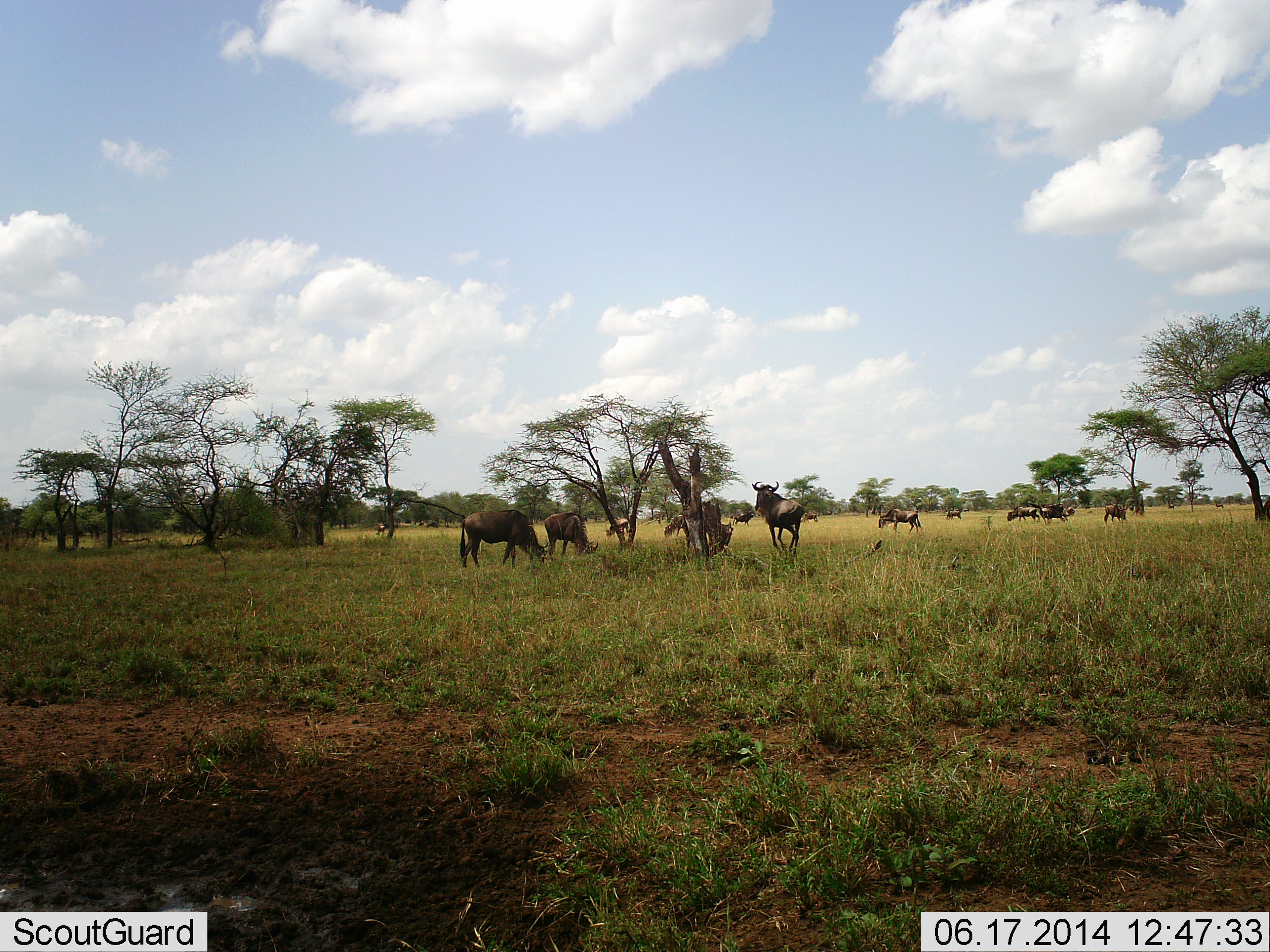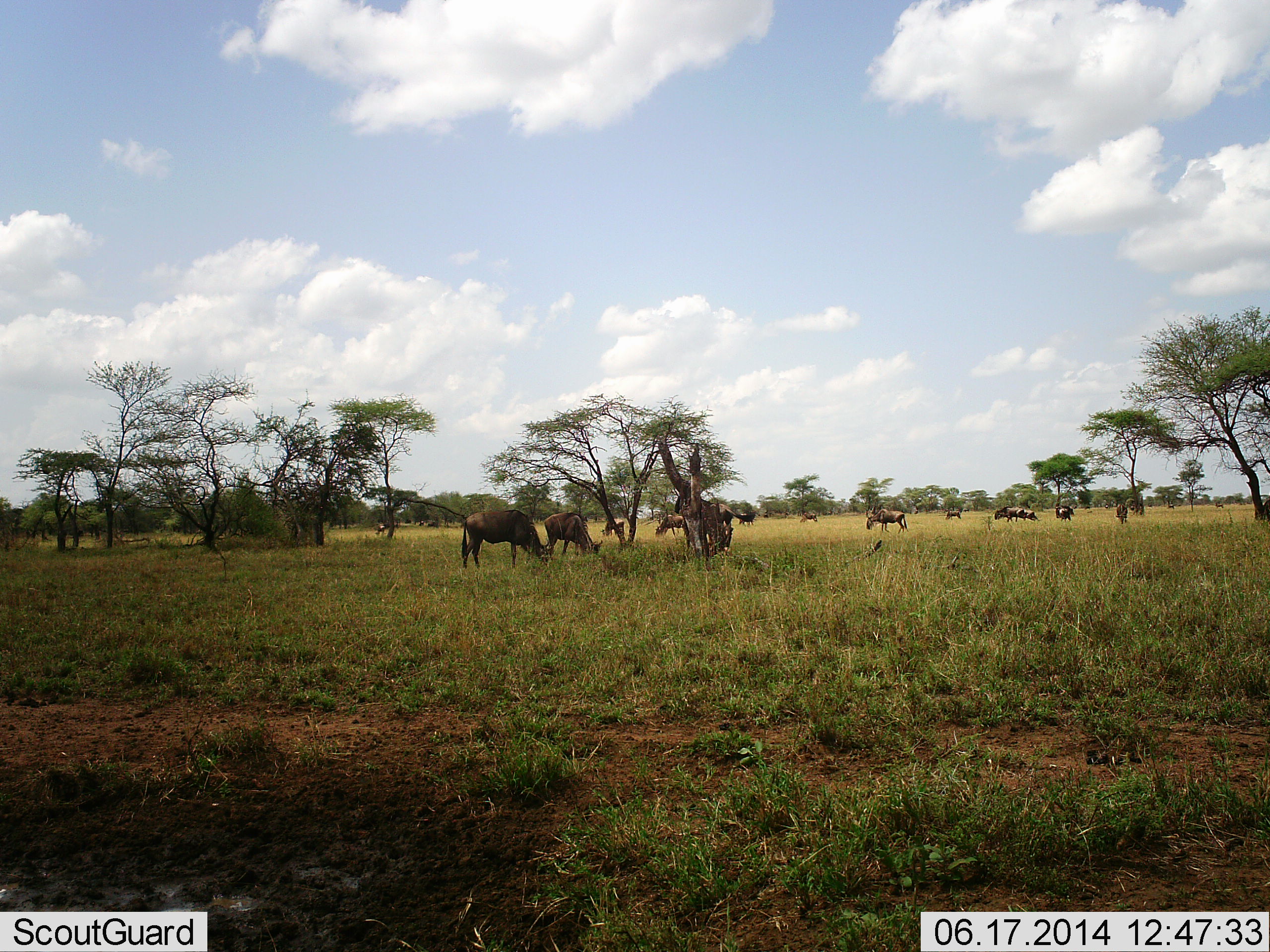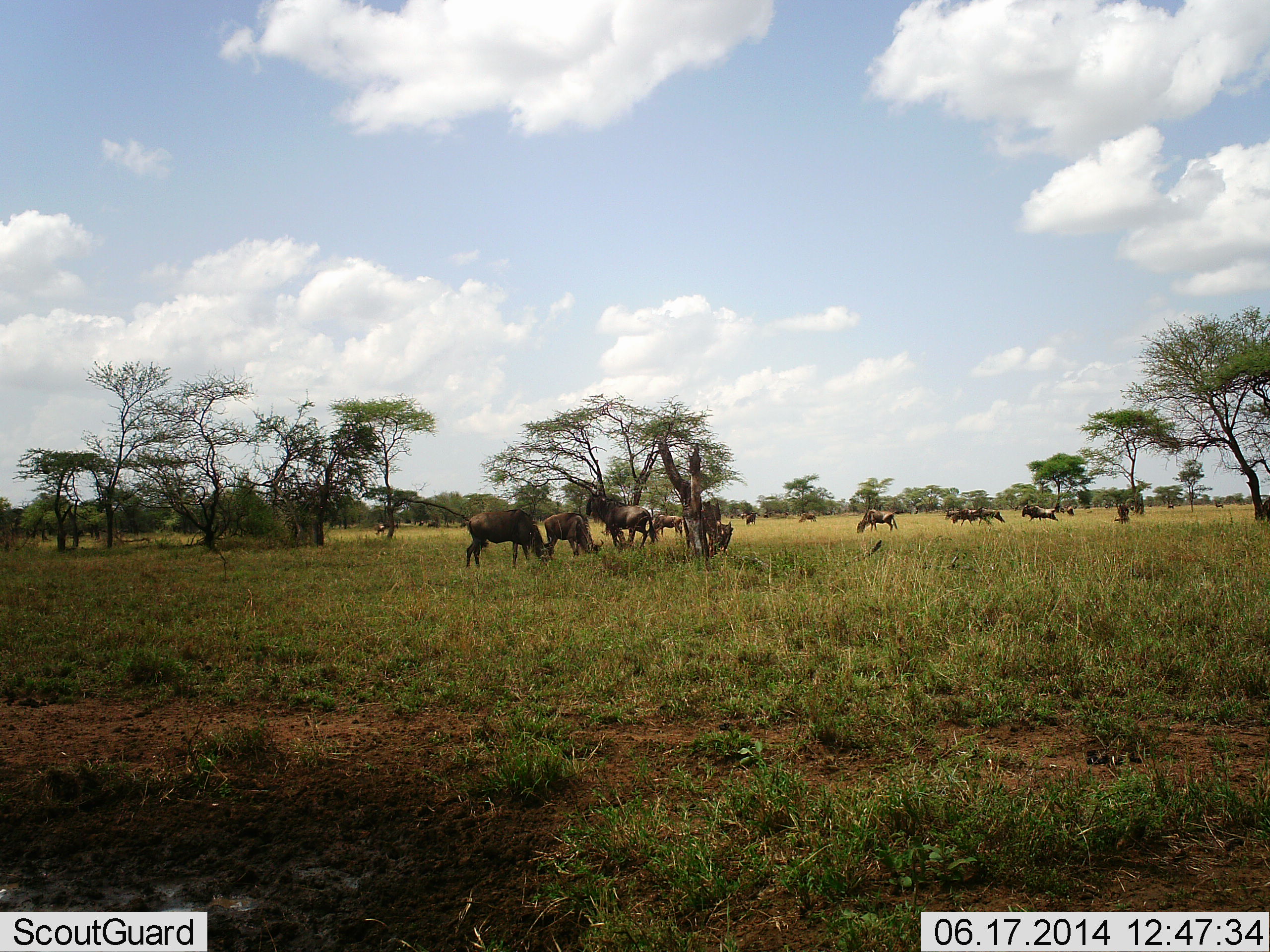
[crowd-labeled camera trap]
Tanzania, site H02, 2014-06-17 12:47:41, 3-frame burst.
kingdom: Animalia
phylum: Chordata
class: Mammalia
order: Artiodactyla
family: Bovidae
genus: Connochaetes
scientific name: Connochaetes taurinus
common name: blue wildebeest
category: wildebeest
Wildebeest (blue wildebeest) (Connochaetes taurinus), count 11-50. Behavior (volunteer vote fractions): standing 20%, resting 0%, moving 50%, interacting 0%. Young present (vote fraction): 0%. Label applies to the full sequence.